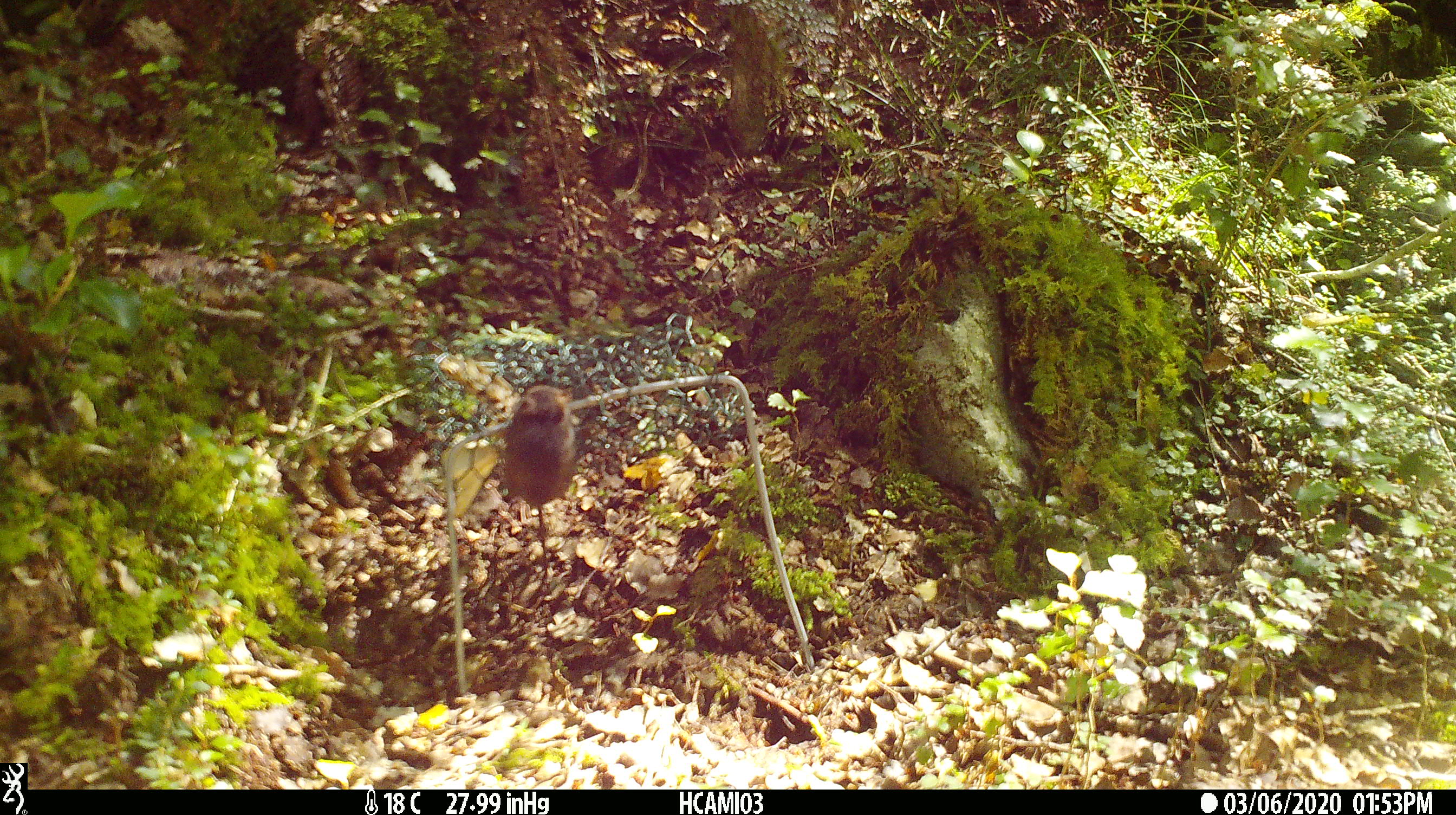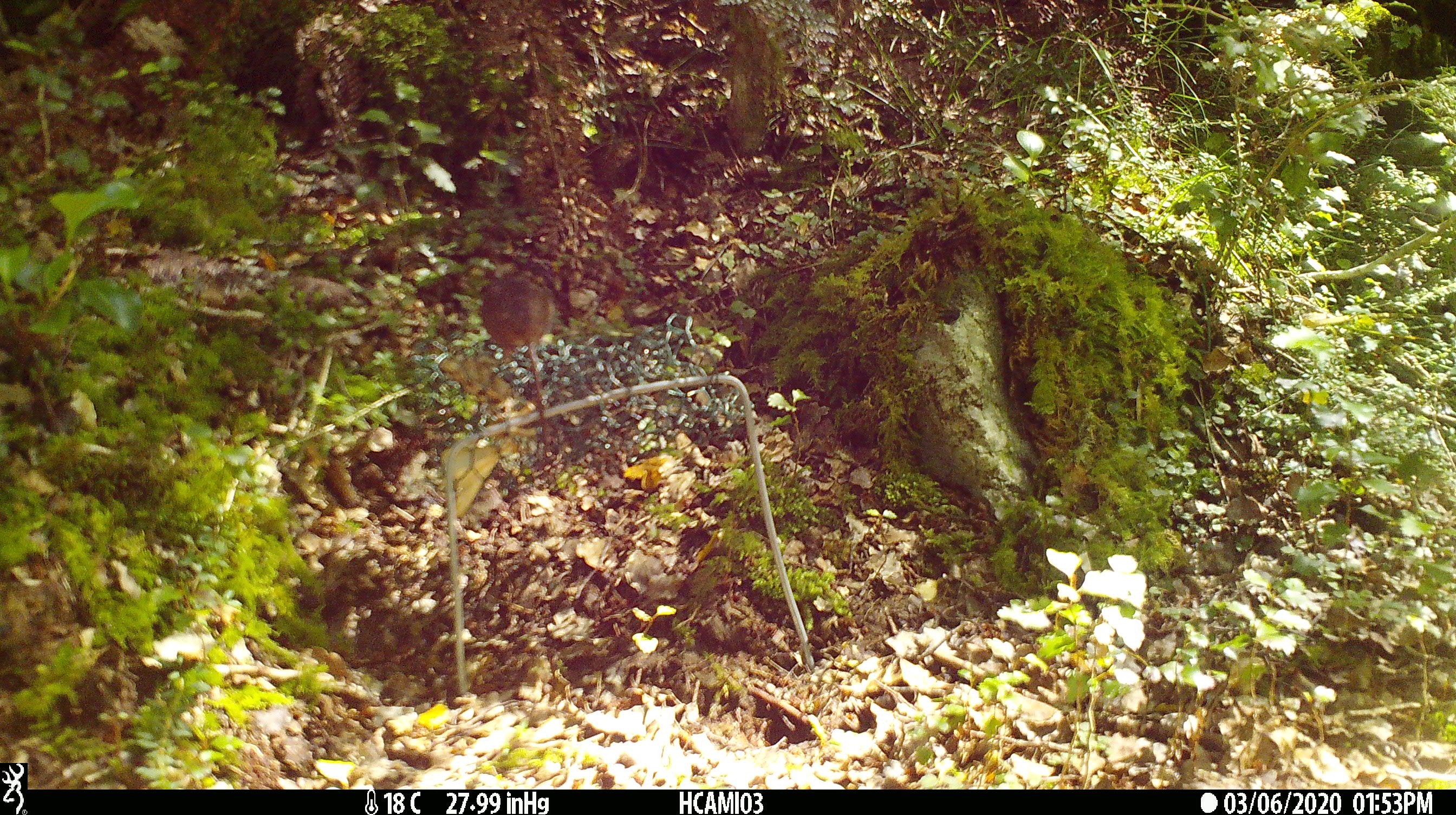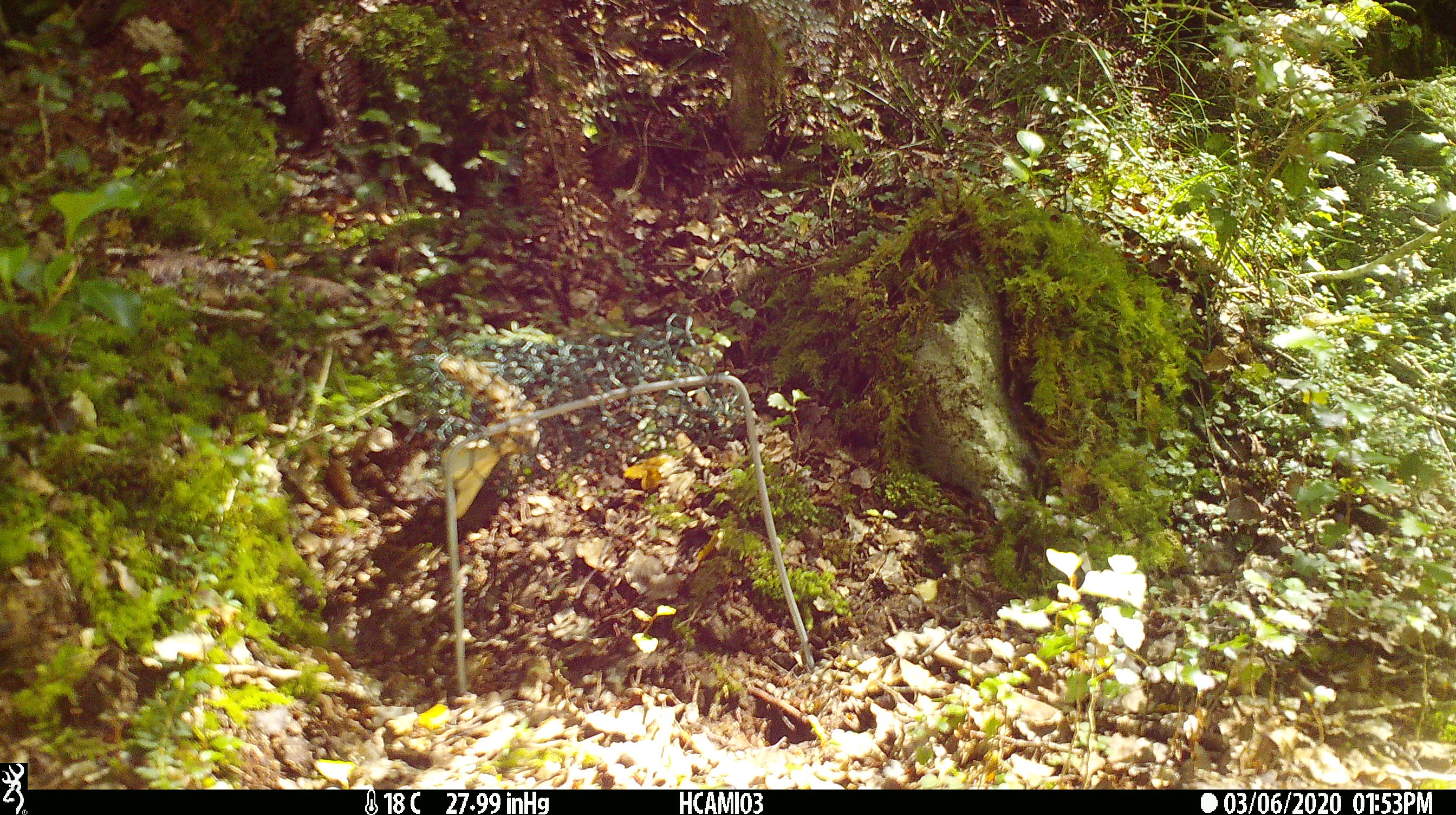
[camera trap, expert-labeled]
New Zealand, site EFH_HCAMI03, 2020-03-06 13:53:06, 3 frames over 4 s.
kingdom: Animalia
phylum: Chordata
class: Mammalia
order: Rodentia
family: Muridae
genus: Mus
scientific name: Mus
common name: mouse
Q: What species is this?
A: Mouse (Mus).